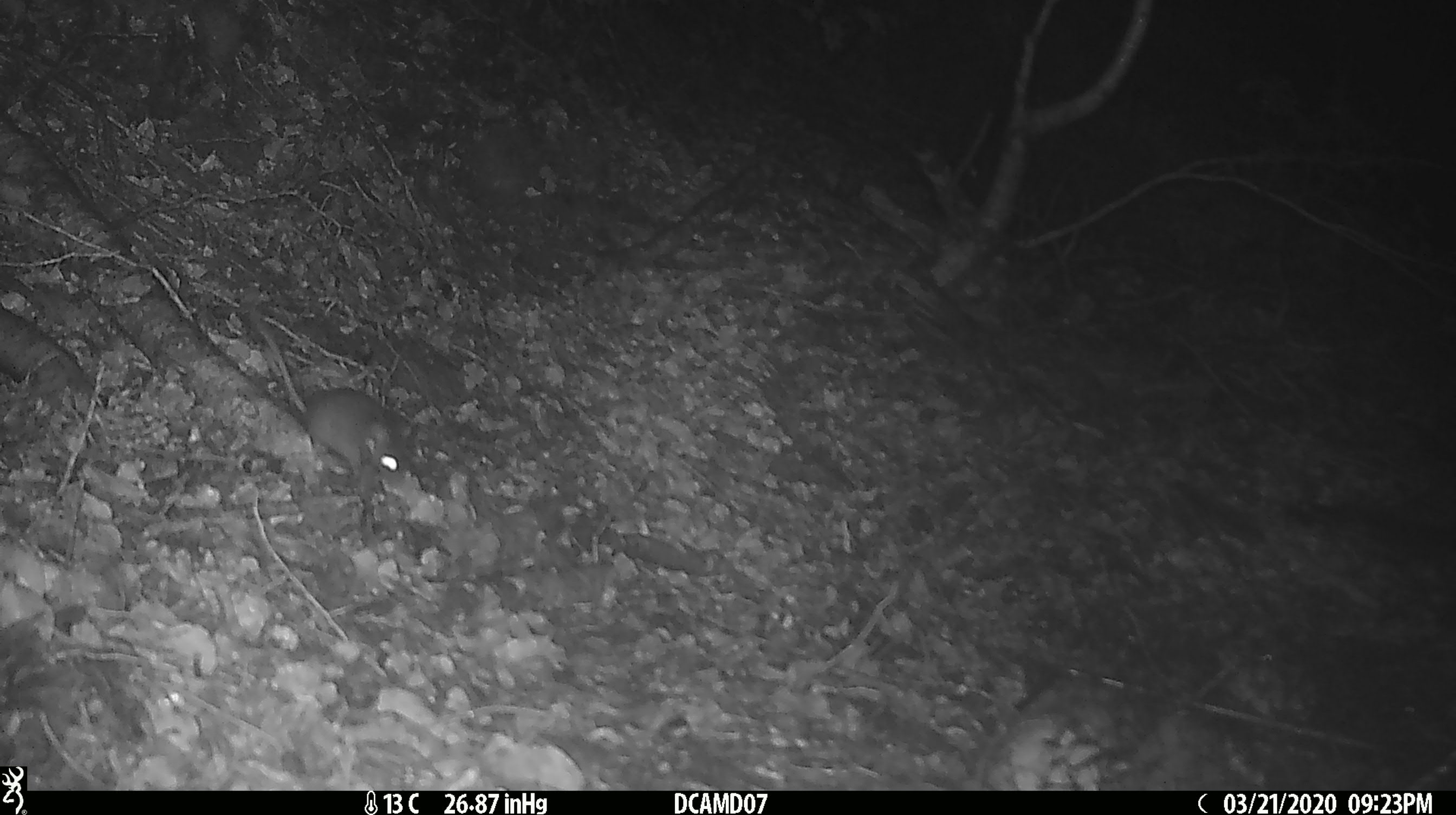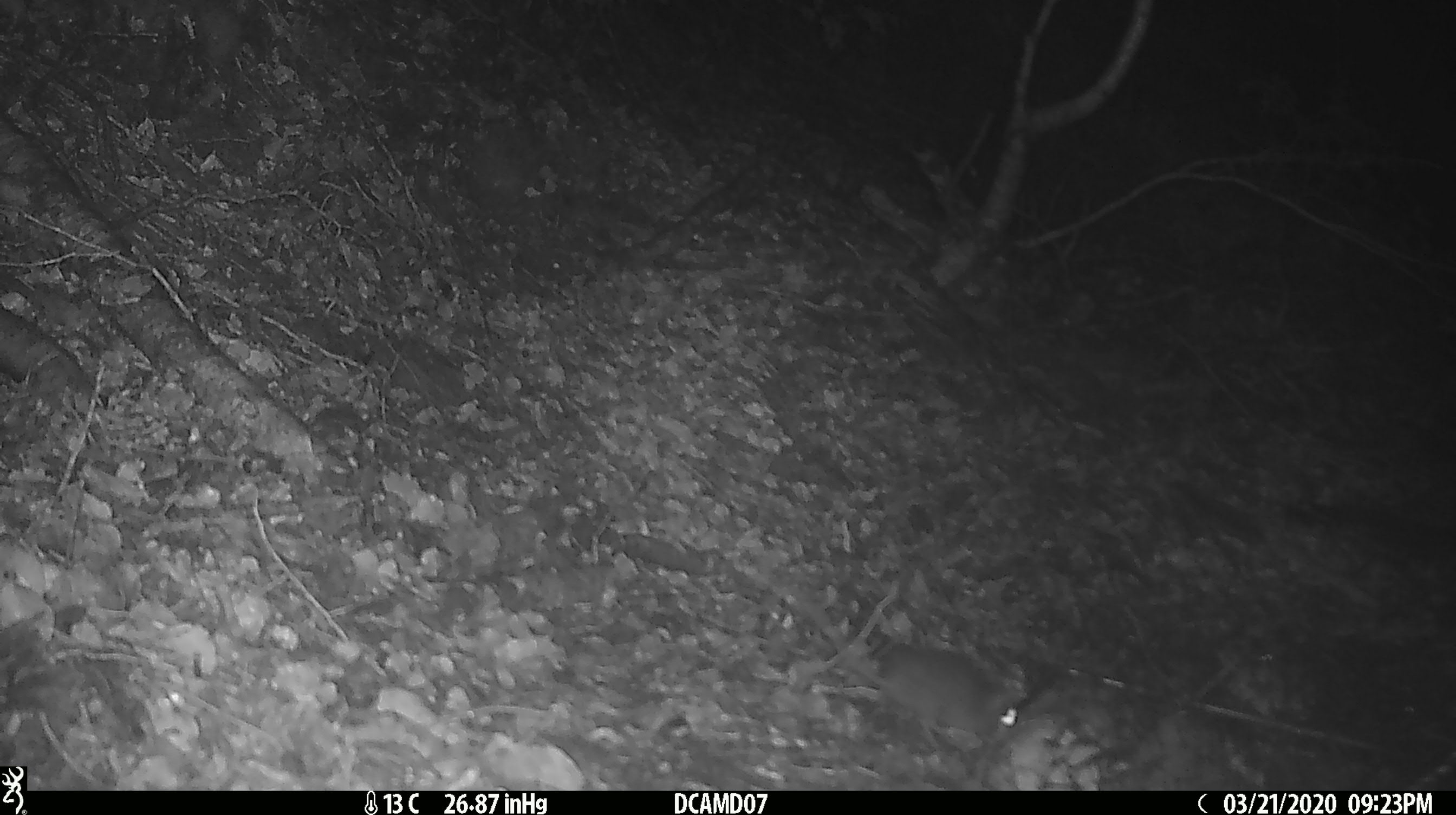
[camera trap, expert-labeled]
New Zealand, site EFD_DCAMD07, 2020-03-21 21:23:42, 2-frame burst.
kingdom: Animalia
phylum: Chordata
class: Mammalia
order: Rodentia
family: Muridae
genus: Mus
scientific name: Mus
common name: mouse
Mouse (Mus).